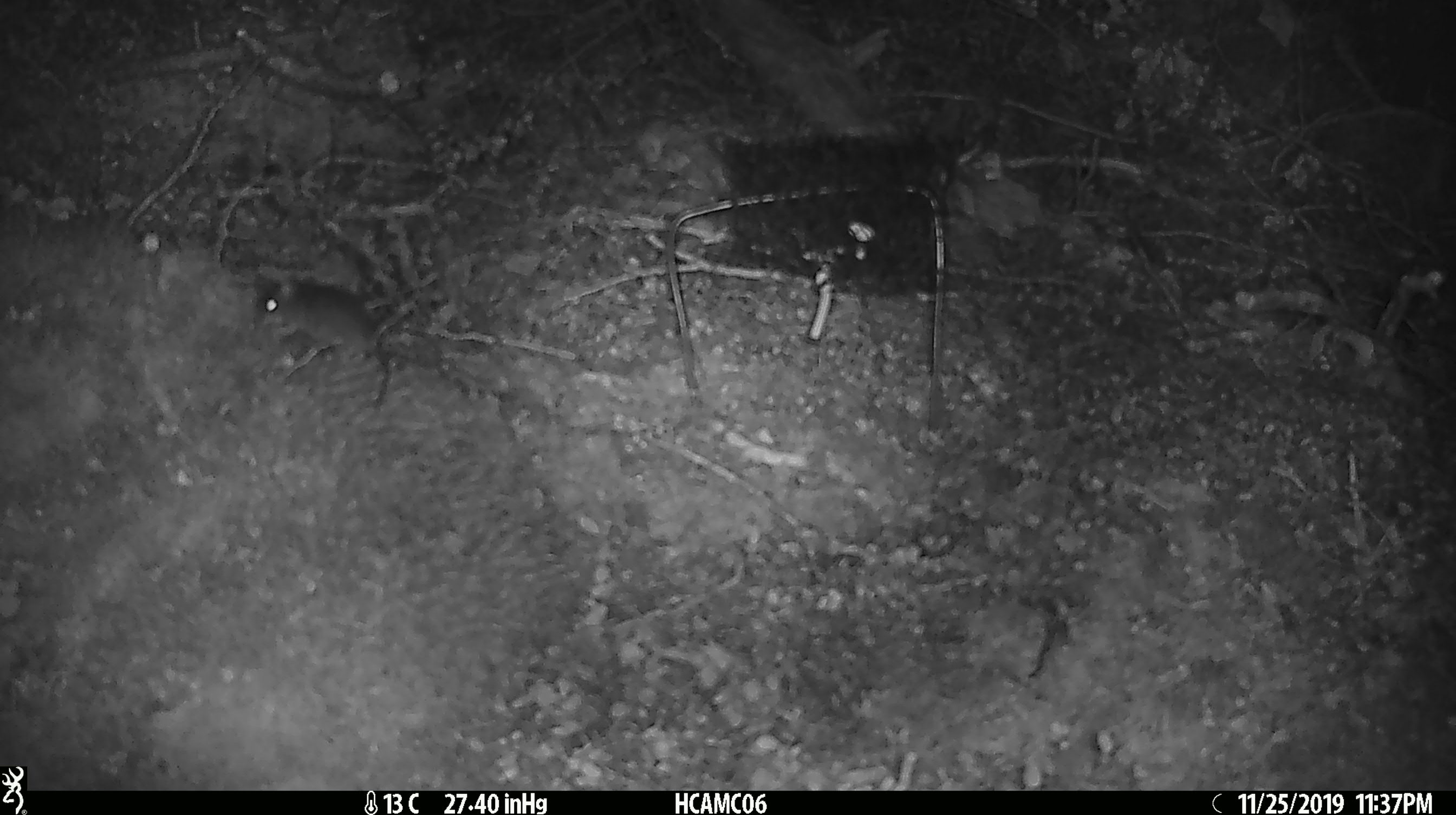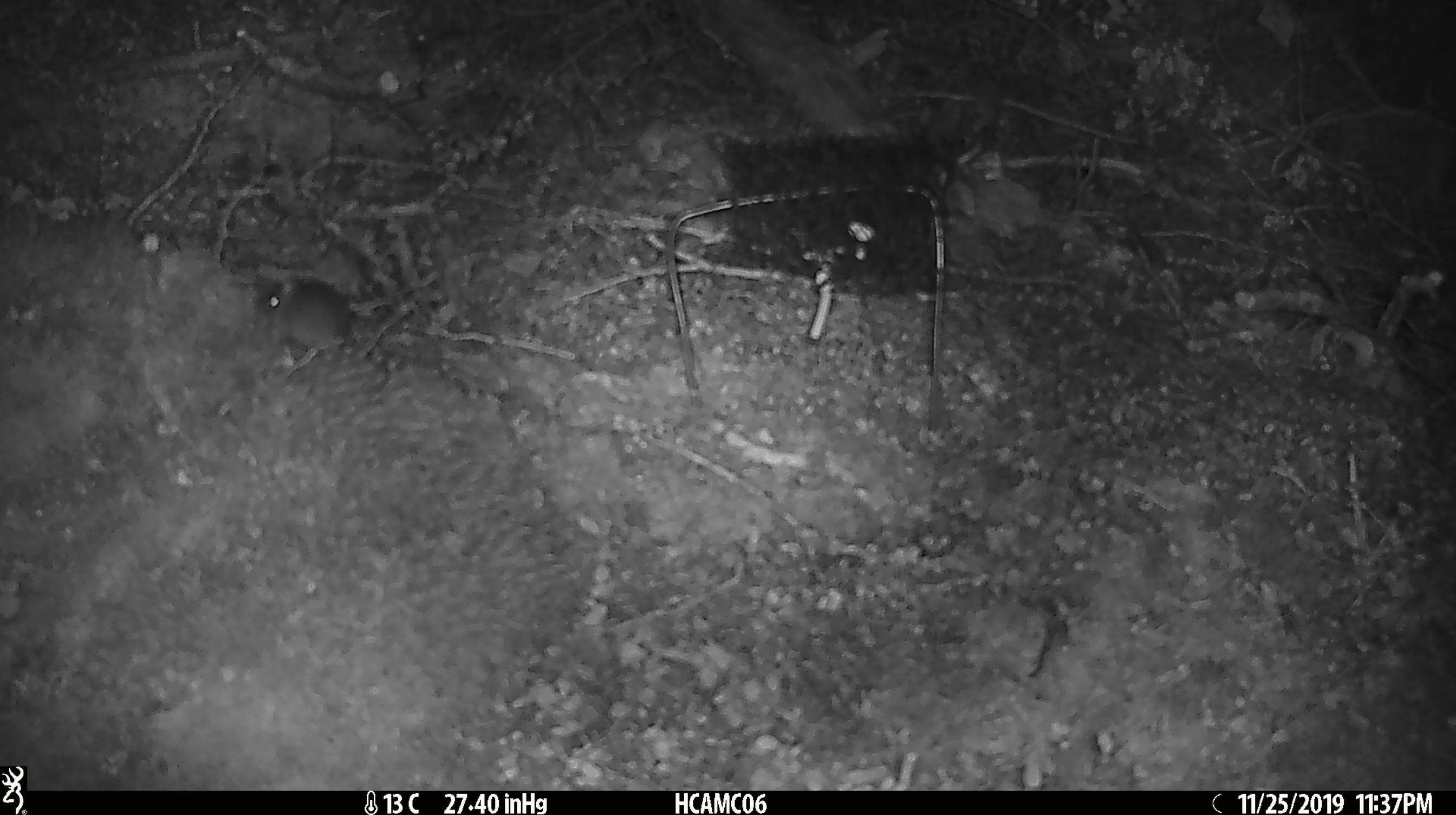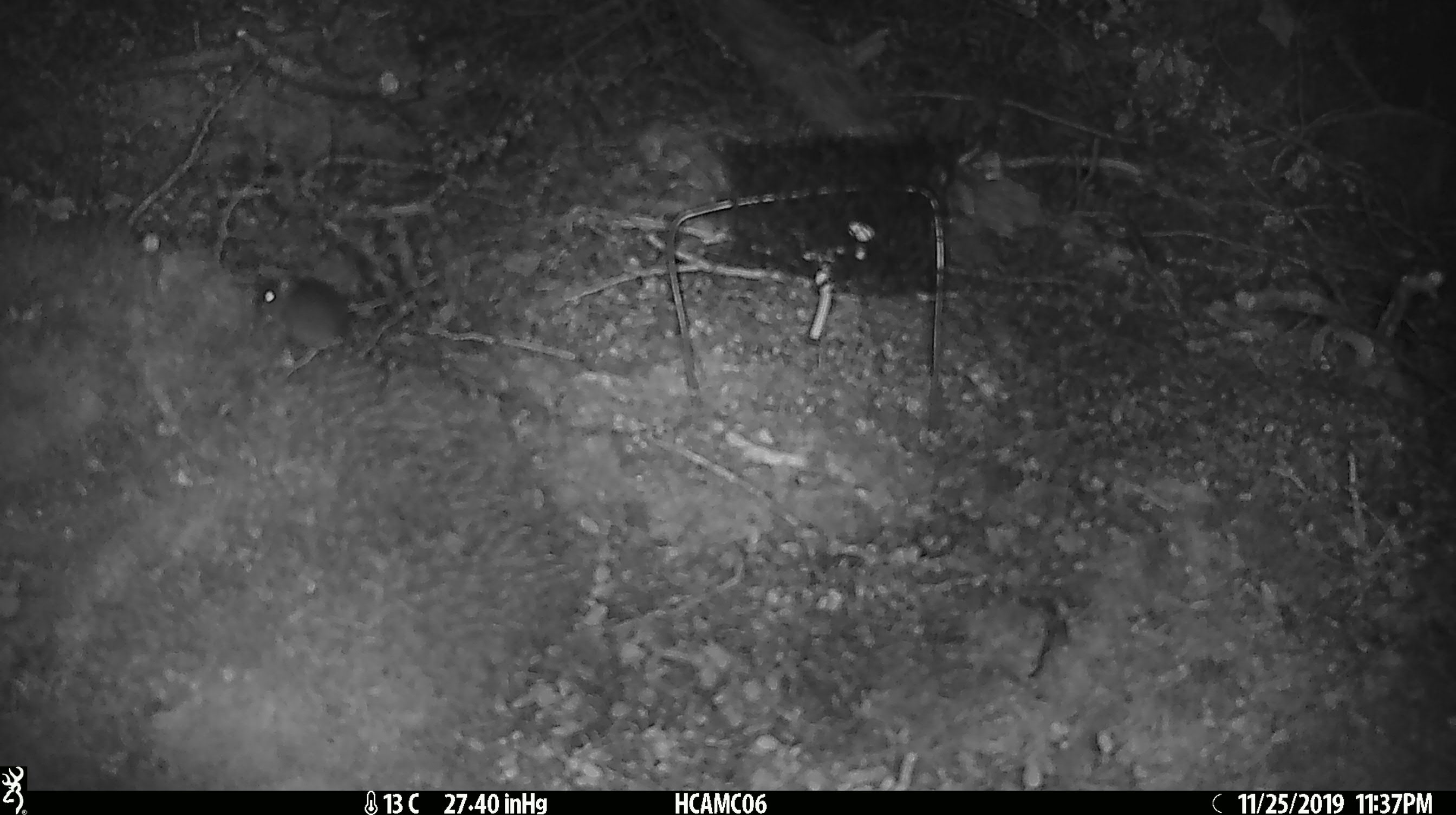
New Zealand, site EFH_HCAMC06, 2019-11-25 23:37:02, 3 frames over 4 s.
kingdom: Animalia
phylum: Chordata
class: Mammalia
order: Rodentia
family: Muridae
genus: Mus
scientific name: Mus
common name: mouse